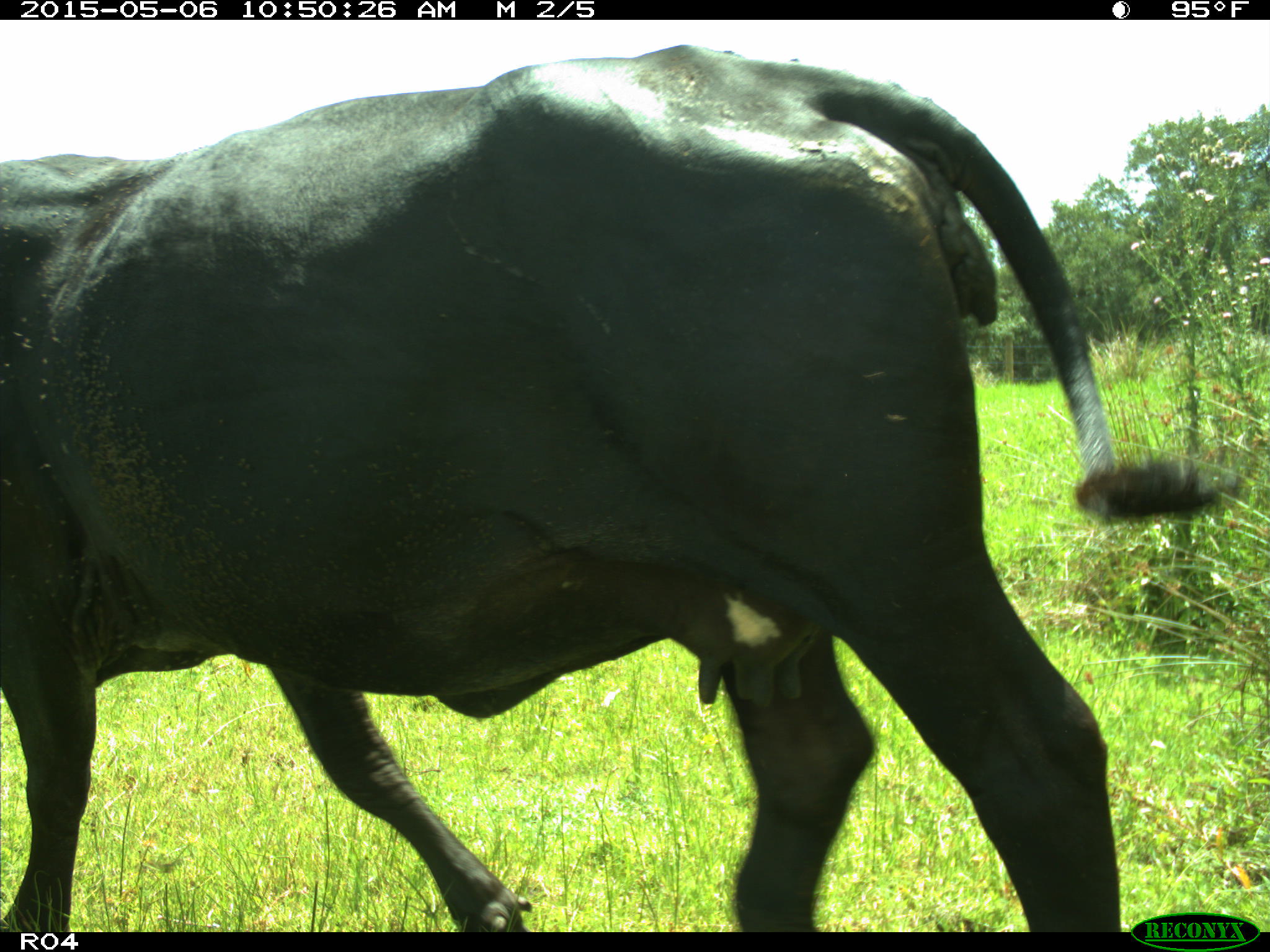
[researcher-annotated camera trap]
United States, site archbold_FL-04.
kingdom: Animalia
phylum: Chordata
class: Mammalia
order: Artiodactyla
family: Bovidae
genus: Bos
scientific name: Bos taurus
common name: domestic cow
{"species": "Bos taurus (domestic cow)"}